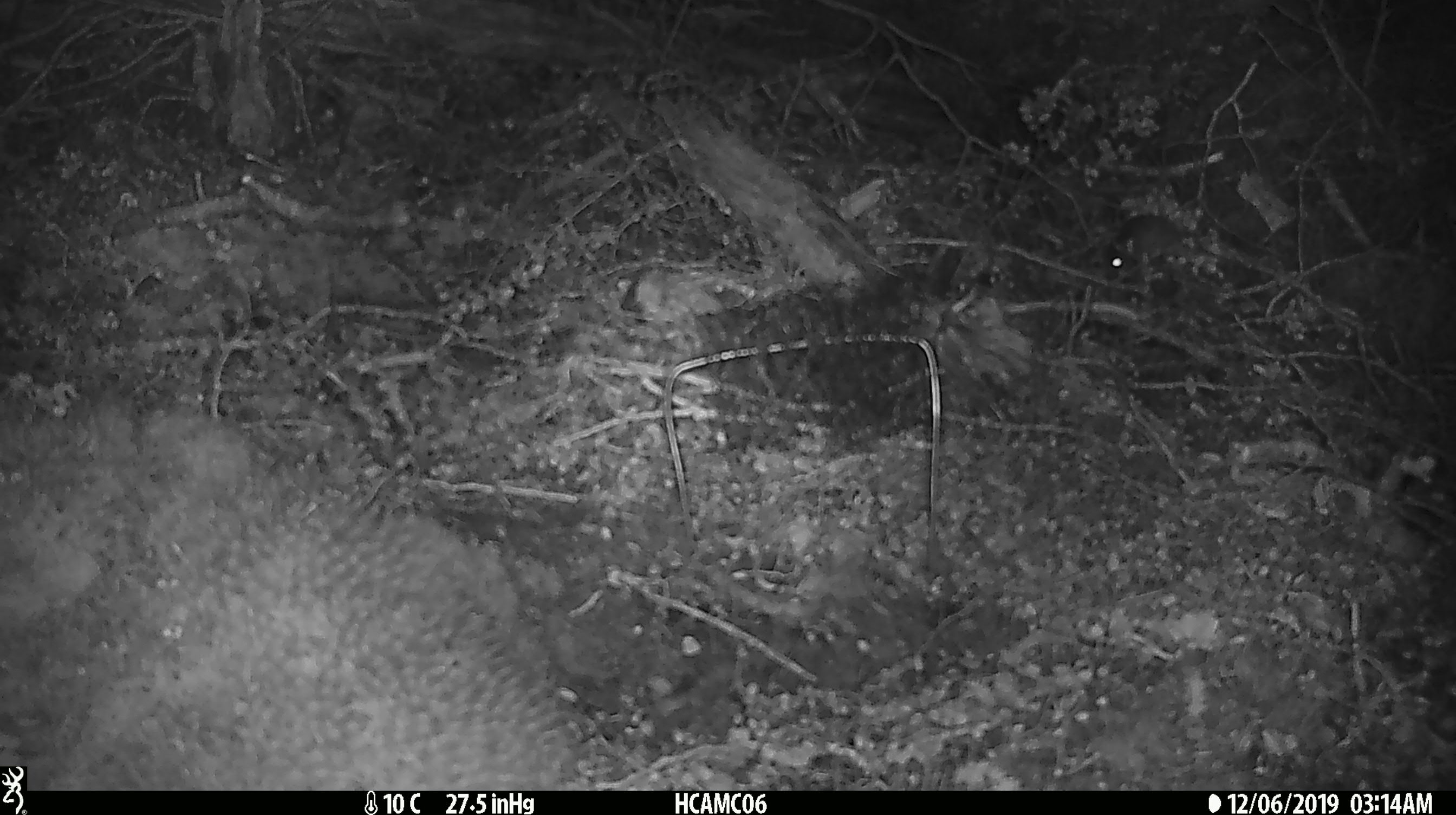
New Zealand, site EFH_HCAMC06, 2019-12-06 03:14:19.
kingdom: Animalia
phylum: Chordata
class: Mammalia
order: Rodentia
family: Muridae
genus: Mus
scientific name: Mus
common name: mouse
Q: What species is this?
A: Mouse (Mus).